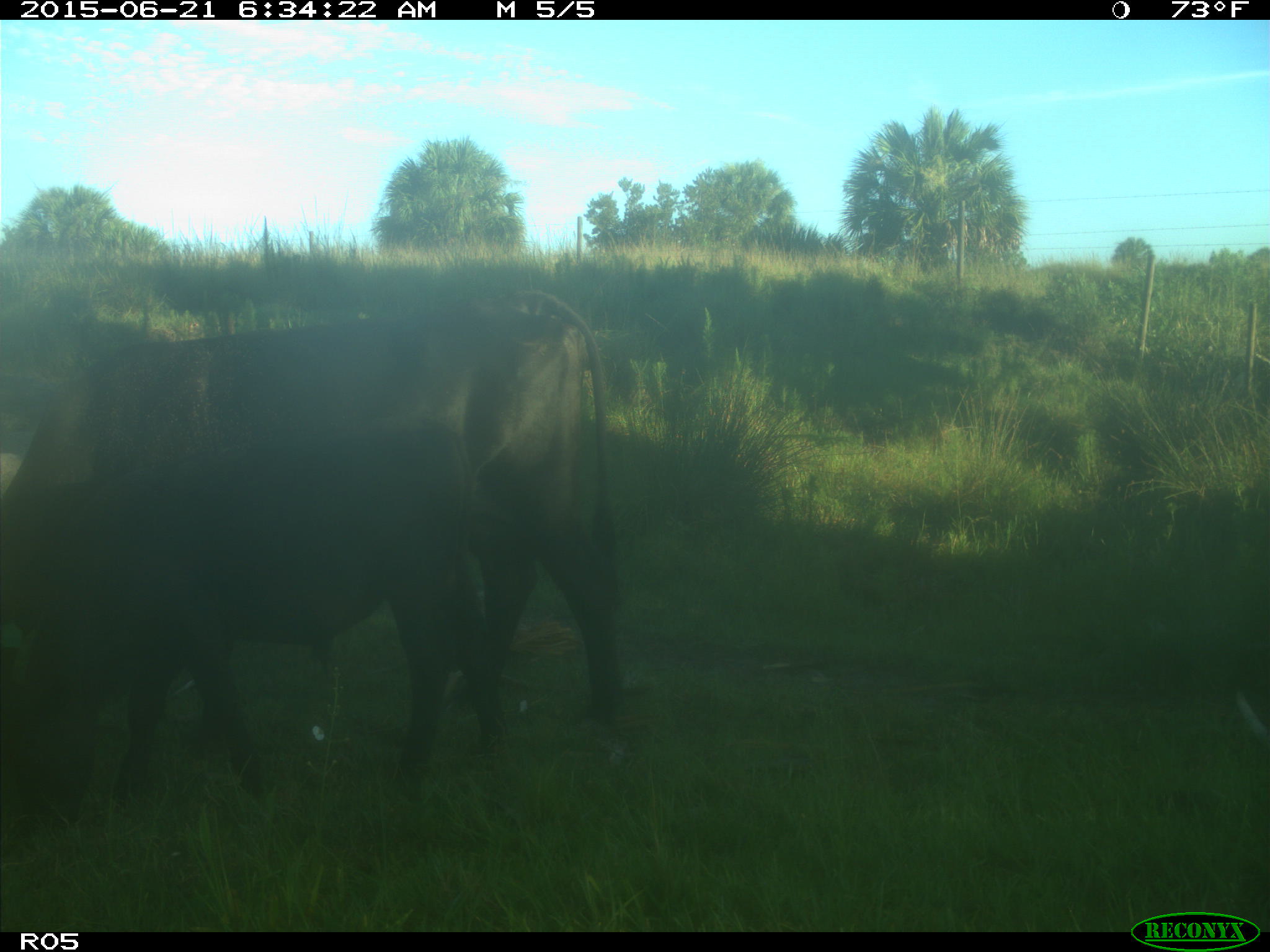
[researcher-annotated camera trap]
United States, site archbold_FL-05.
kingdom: Animalia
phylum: Chordata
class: Mammalia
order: Artiodactyla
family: Bovidae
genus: Bos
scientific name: Bos taurus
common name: domestic cow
Bos taurus (domestic cow).